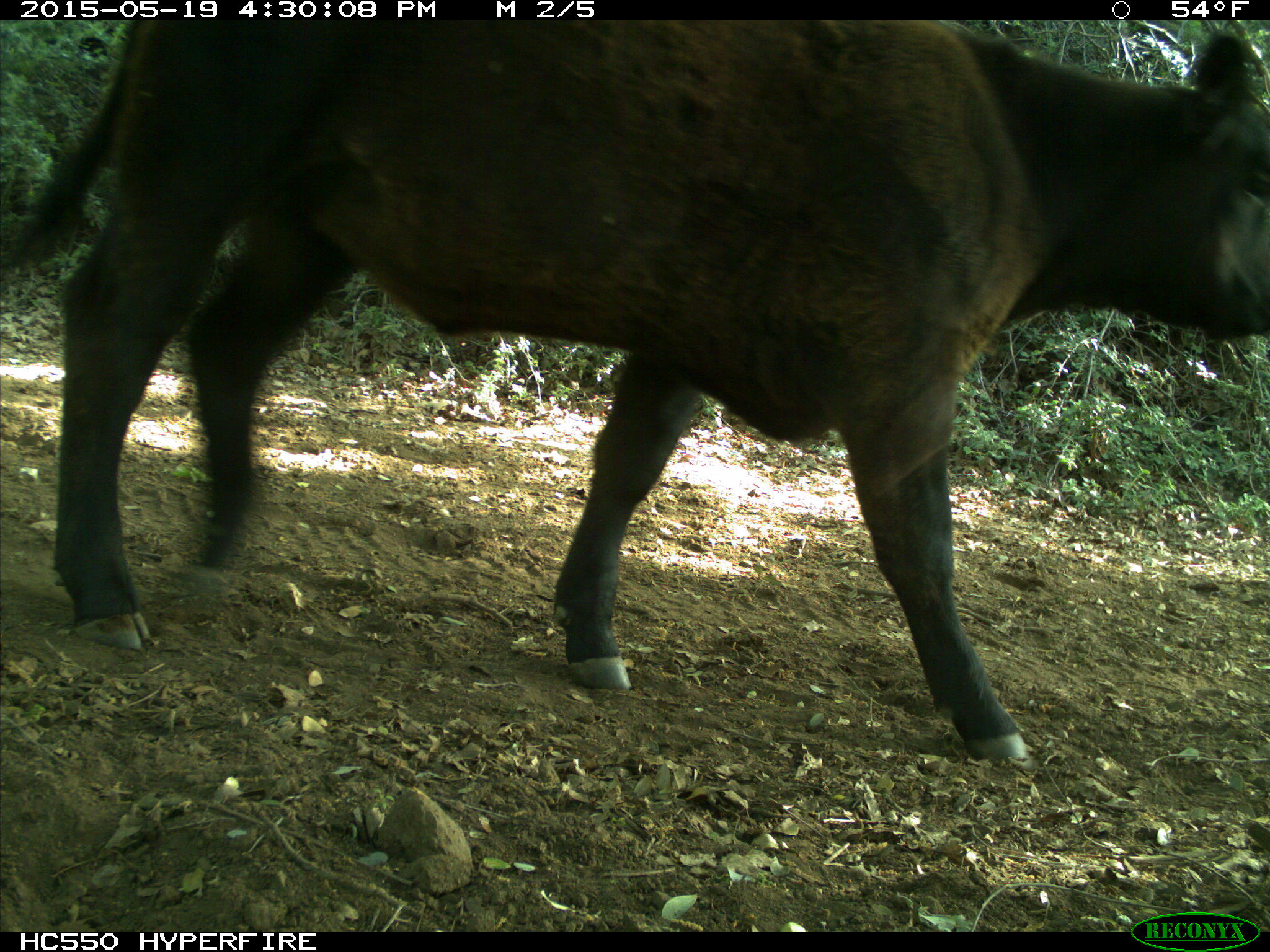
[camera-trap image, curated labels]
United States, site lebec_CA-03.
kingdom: Animalia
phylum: Chordata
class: Mammalia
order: Artiodactyla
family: Bovidae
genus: Bos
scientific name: Bos taurus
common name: domestic cow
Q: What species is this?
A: Bos taurus (domestic cow).